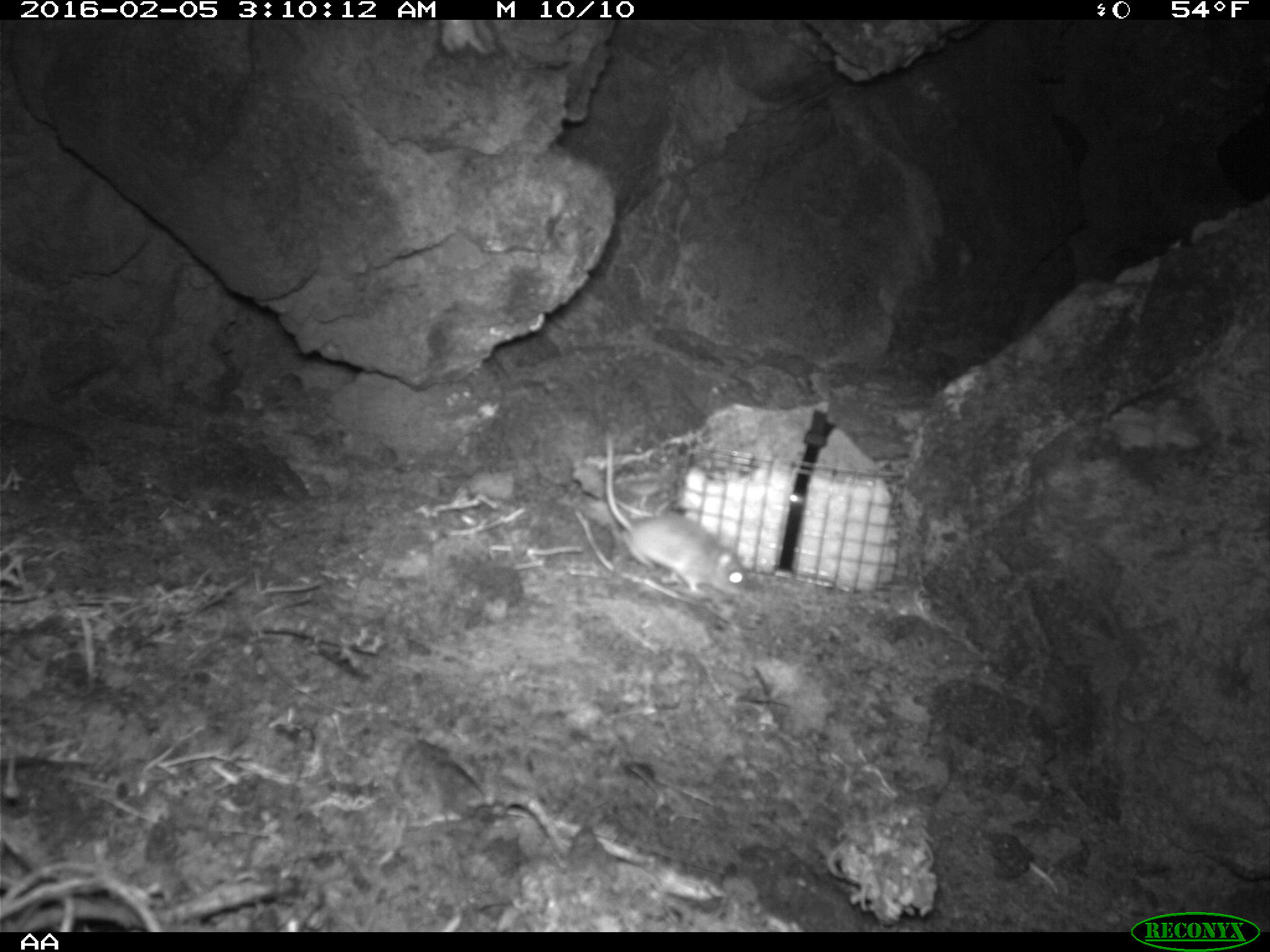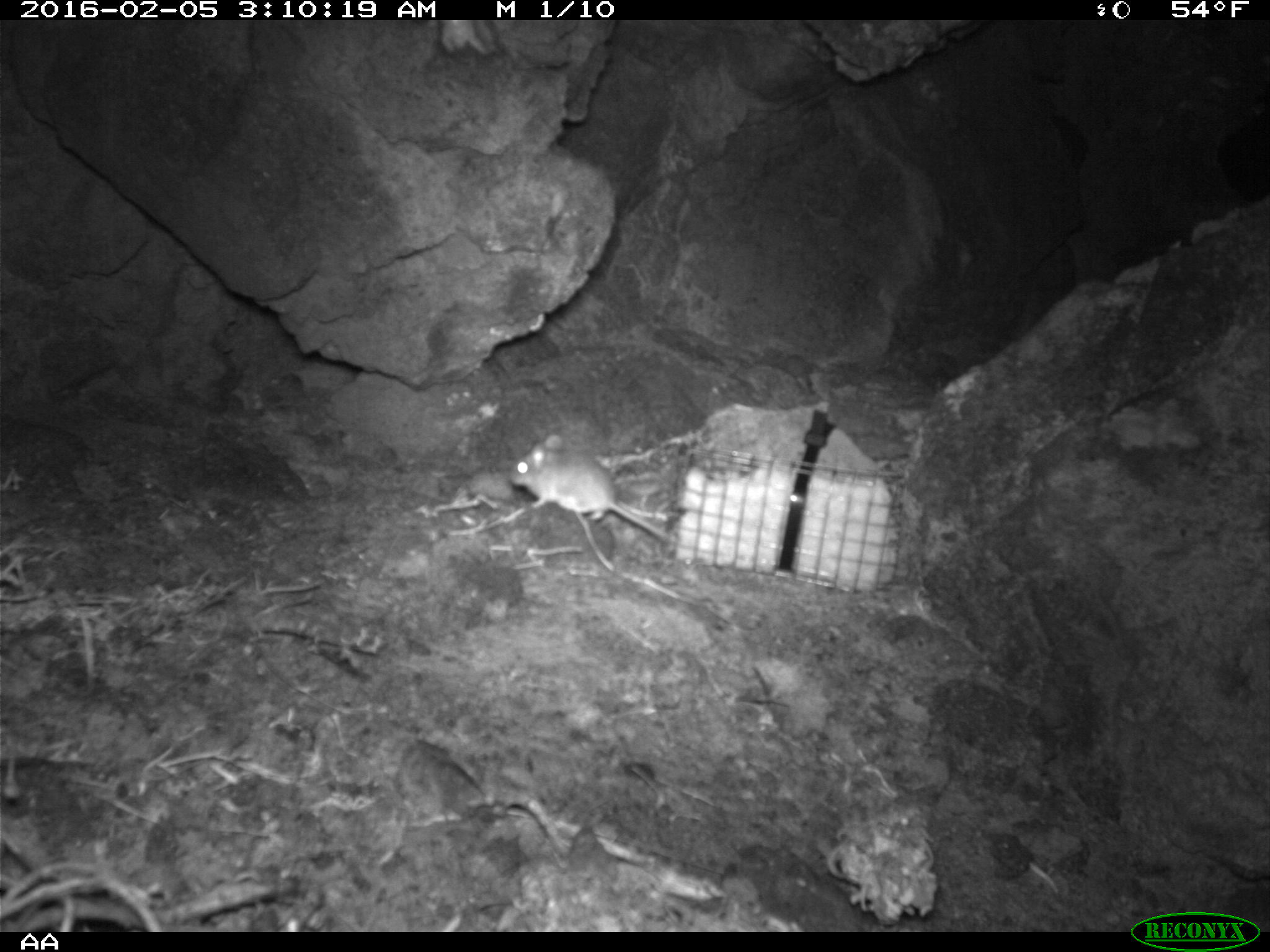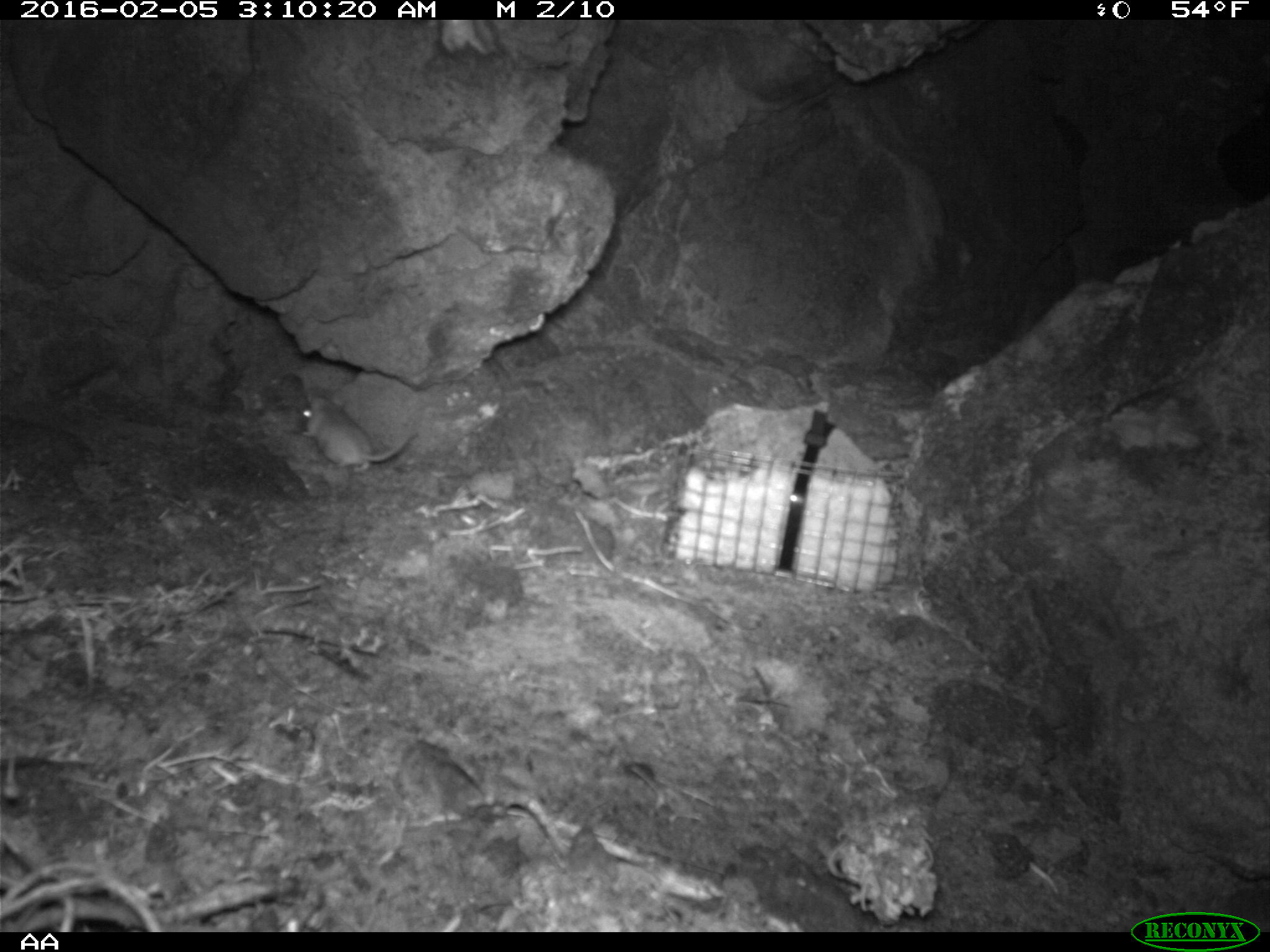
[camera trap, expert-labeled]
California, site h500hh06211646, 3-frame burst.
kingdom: Animalia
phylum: Chordata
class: Mammalia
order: Rodentia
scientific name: Rodentia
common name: rodent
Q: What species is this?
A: Rodent (Rodentia).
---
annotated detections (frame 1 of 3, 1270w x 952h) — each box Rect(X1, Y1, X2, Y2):
rodent: Rect(603, 432, 751, 596)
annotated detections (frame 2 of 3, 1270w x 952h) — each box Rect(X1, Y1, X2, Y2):
rodent: Rect(507, 433, 668, 542)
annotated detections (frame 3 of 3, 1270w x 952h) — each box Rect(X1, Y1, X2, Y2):
rodent: Rect(286, 388, 417, 474)